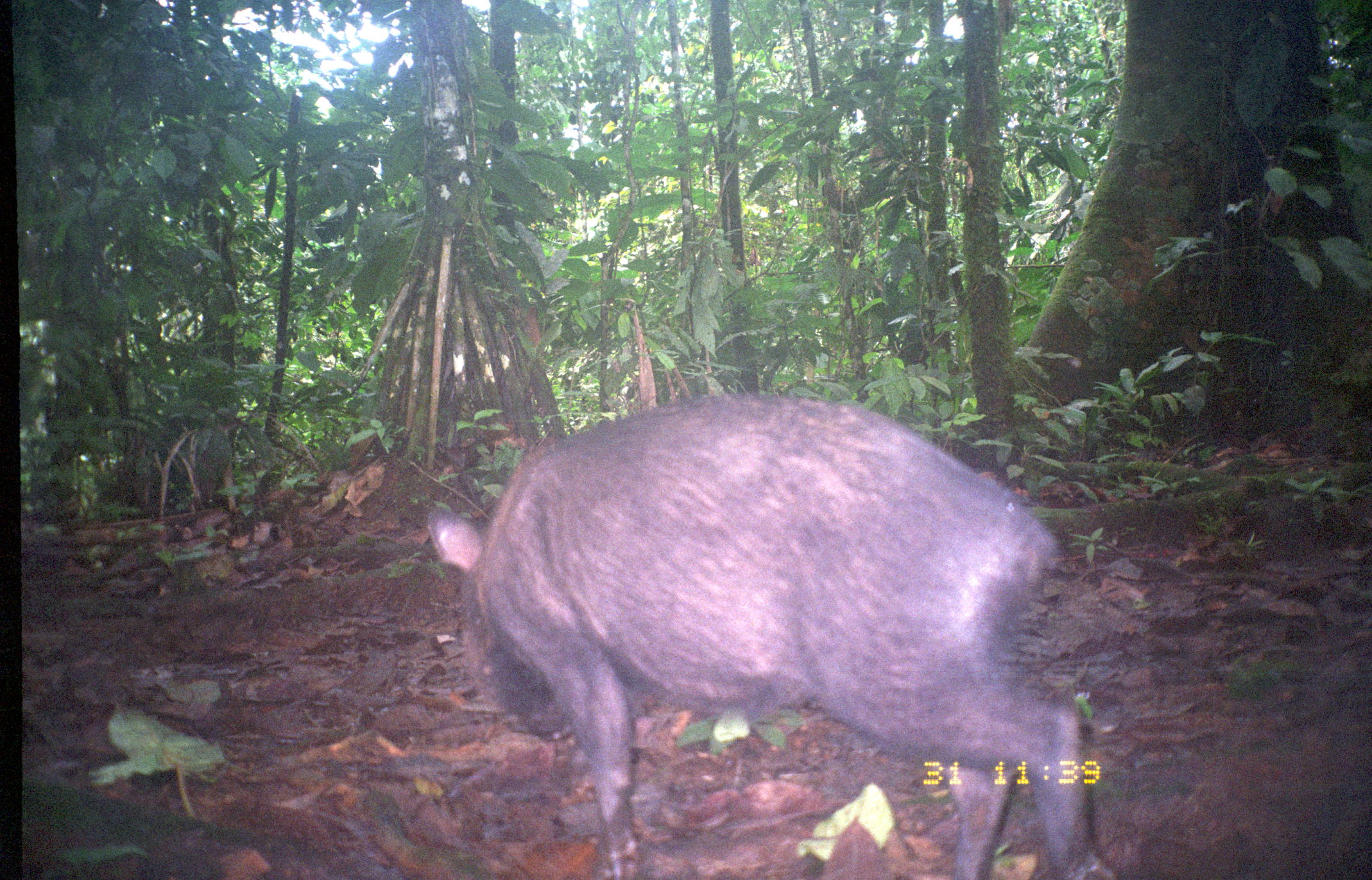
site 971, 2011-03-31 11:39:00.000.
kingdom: Animalia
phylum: Chordata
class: Mammalia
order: Artiodactyla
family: Tayassuidae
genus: Tayassu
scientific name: Tayassu pecari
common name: white-lipped peccary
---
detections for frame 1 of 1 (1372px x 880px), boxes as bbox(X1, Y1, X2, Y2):
tayassu pecari: bbox(423, 387, 1112, 880)